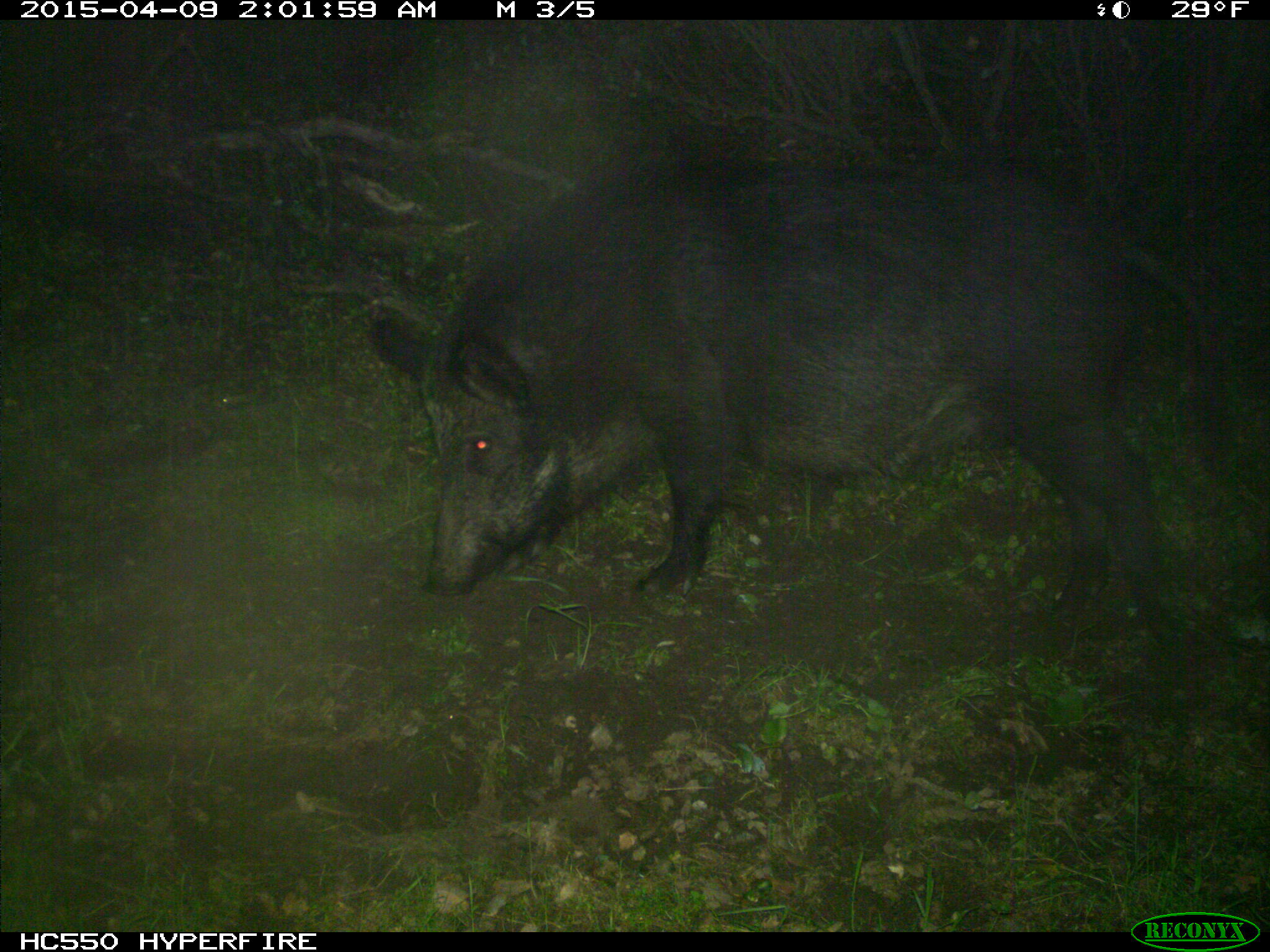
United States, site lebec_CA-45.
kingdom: Animalia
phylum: Chordata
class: Mammalia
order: Artiodactyla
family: Suidae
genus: Sus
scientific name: Sus scrofa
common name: wild boar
Sus scrofa (wild boar).